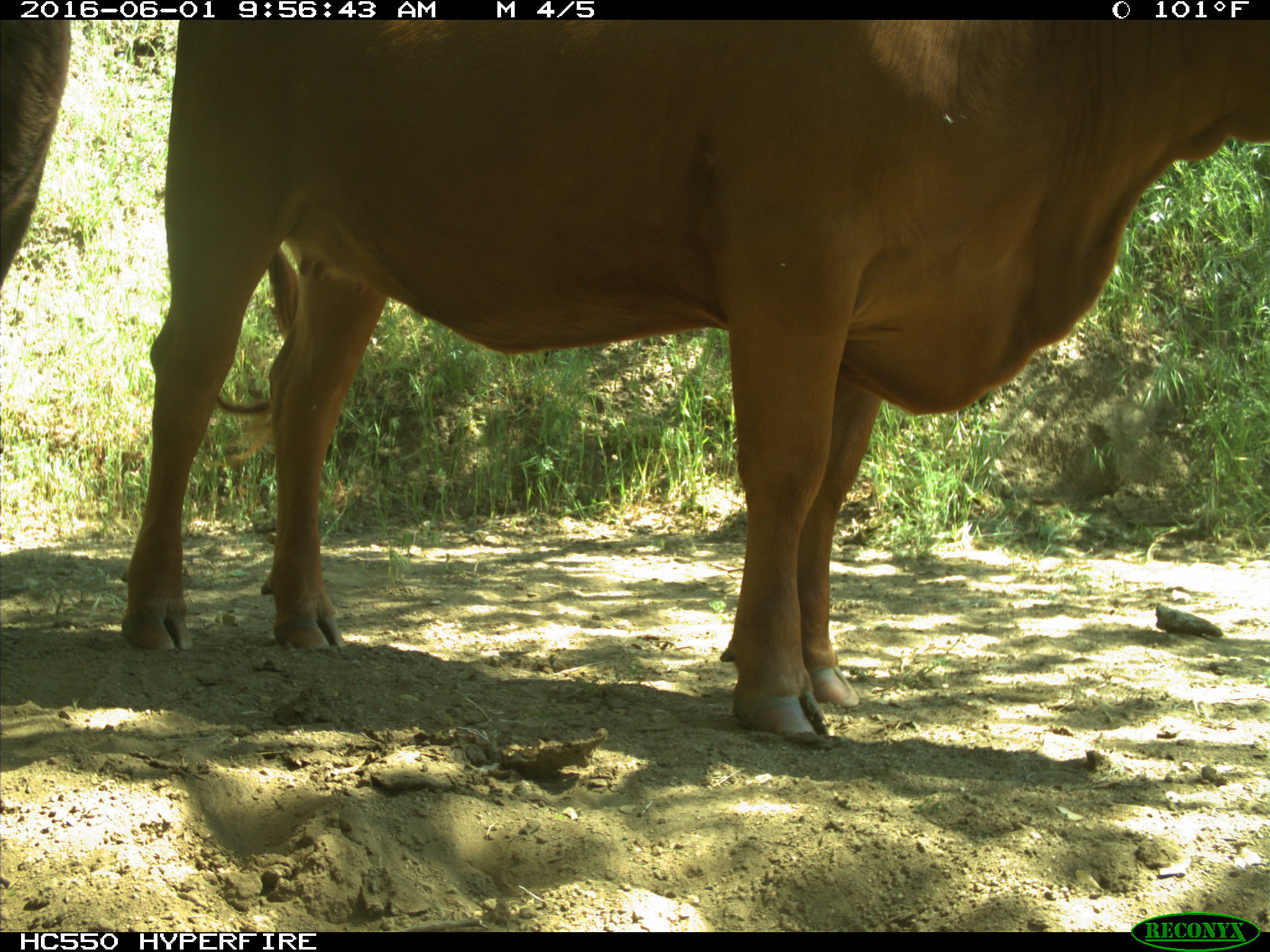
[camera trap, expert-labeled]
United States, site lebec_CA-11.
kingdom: Animalia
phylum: Chordata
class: Mammalia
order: Artiodactyla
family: Bovidae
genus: Bos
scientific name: Bos taurus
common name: domestic cow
Bos taurus (domestic cow).